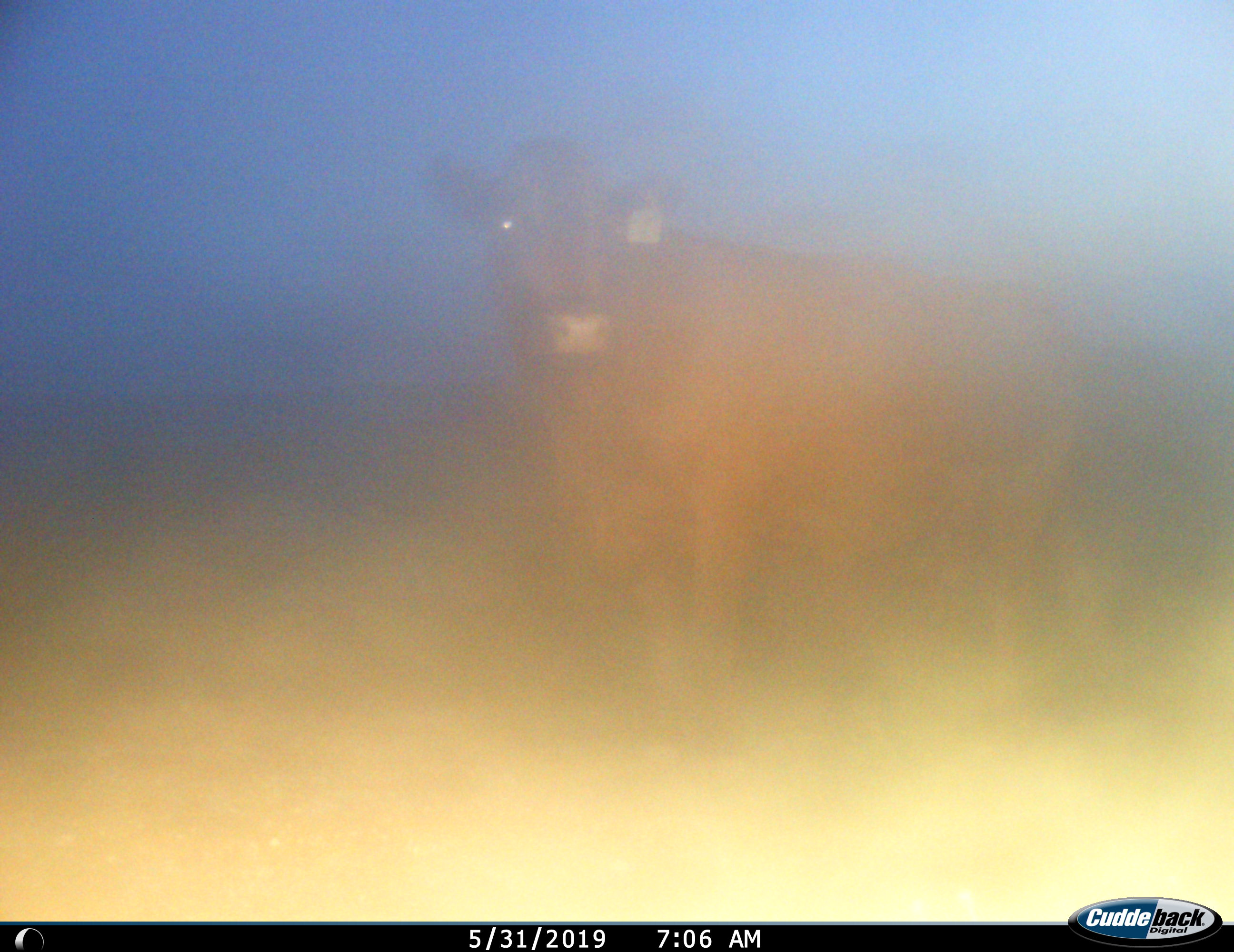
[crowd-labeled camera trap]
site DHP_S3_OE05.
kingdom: Animalia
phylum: Chordata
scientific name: Vertebrata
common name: domestic animal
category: domesticanimal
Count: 1.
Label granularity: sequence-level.